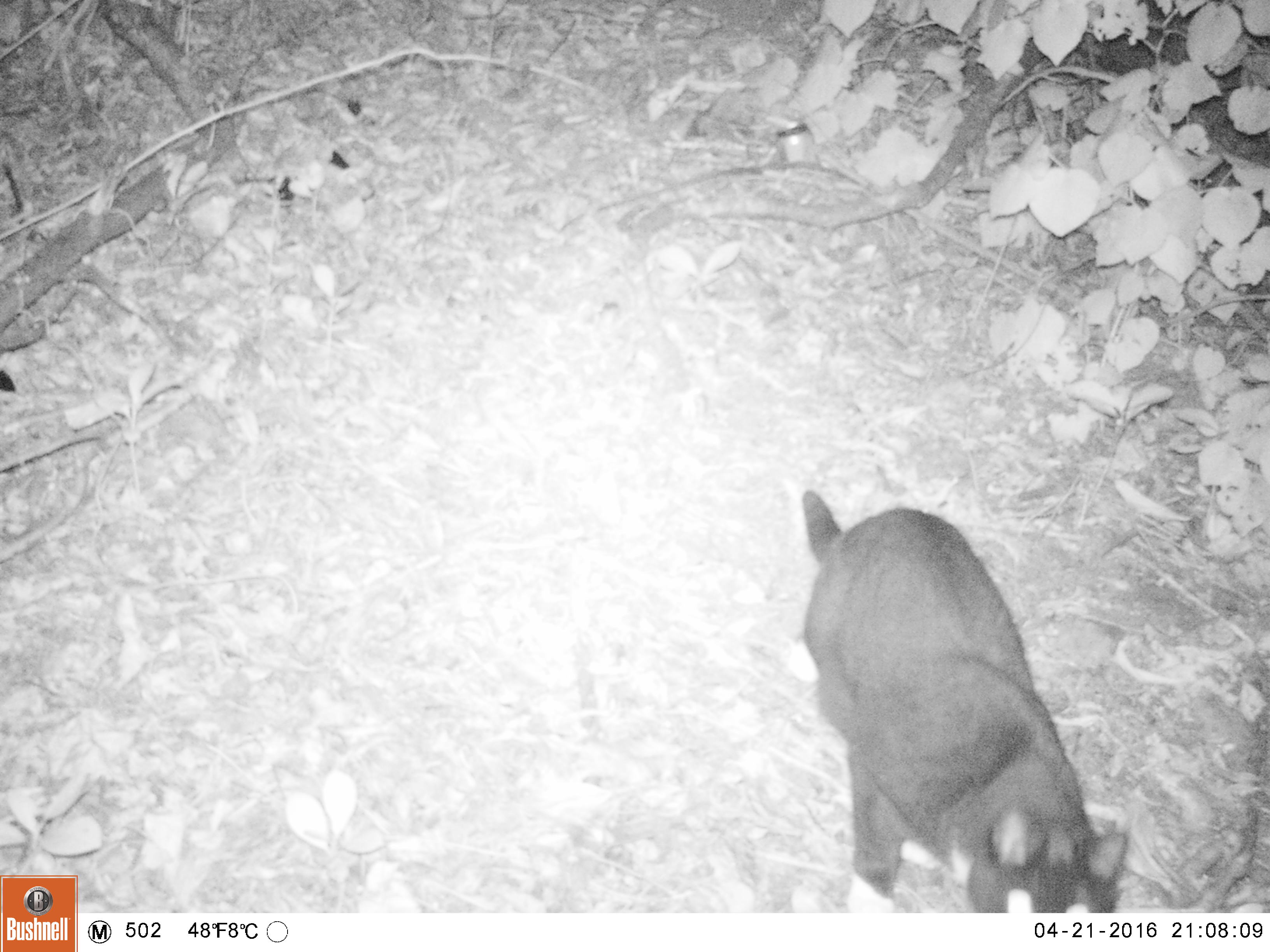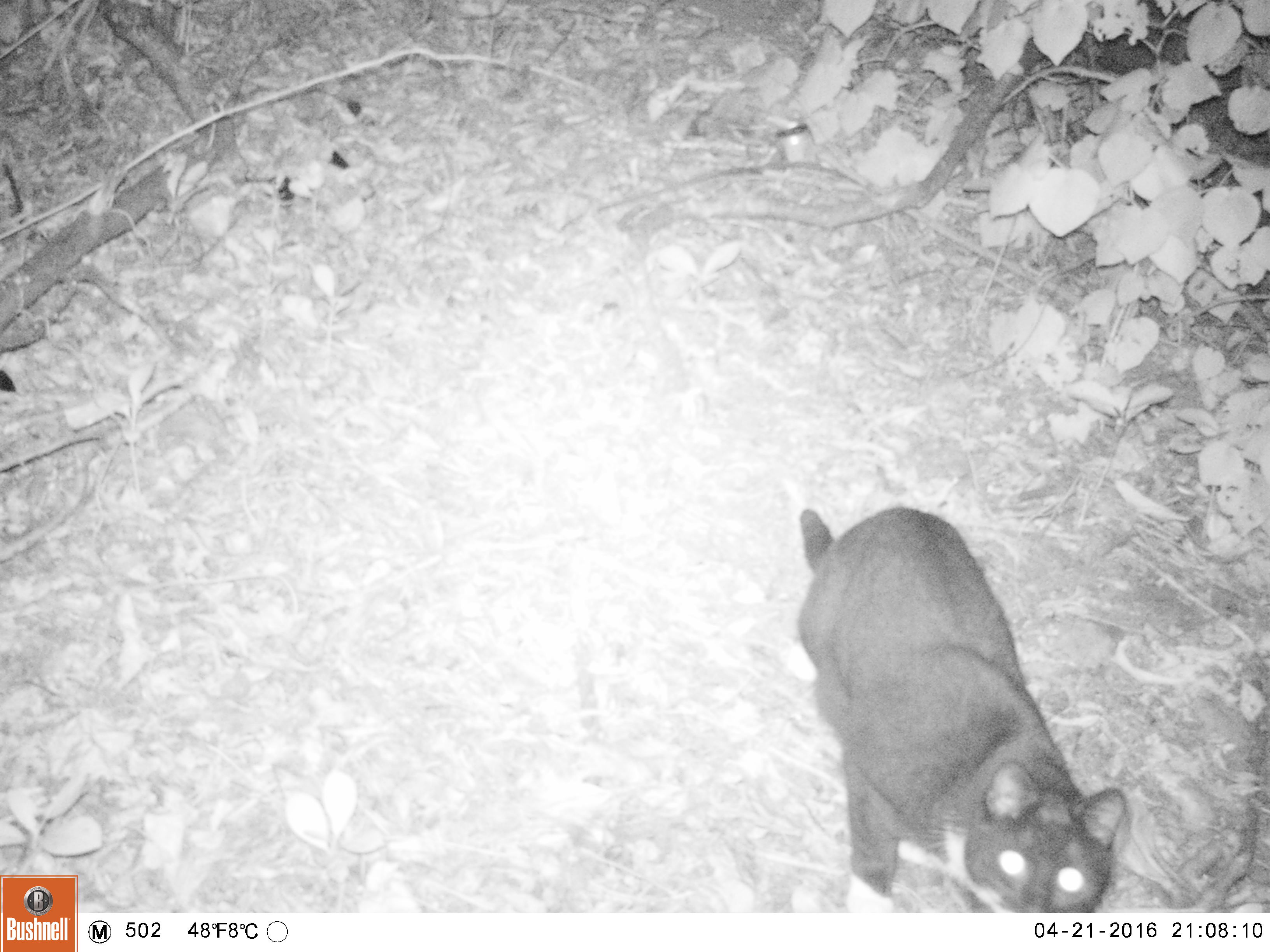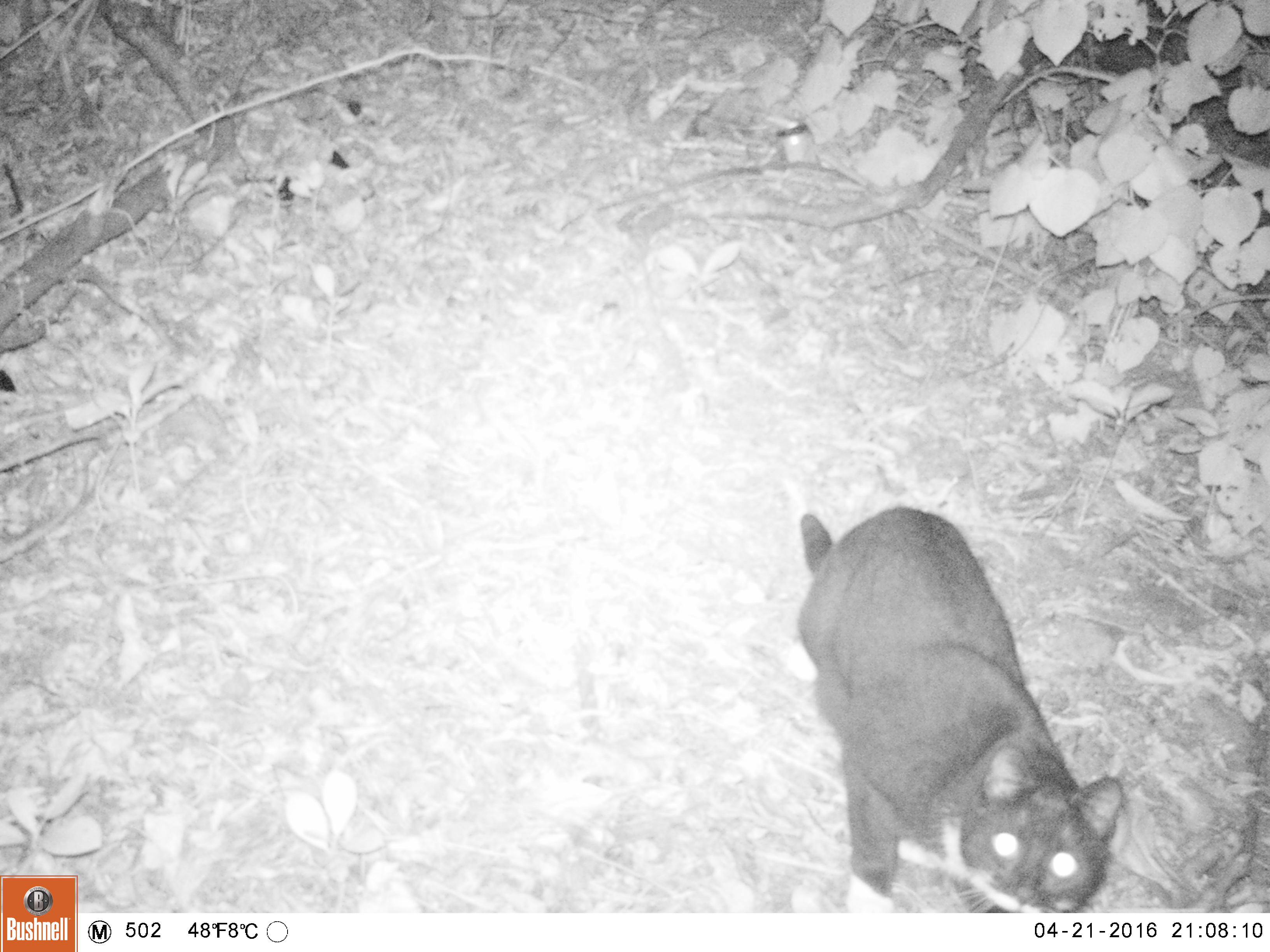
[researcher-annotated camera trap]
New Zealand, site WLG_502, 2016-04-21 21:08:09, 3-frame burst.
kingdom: Animalia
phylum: Chordata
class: Mammalia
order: Carnivora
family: Felidae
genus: Felis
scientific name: Felis catus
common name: domestic cat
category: cat